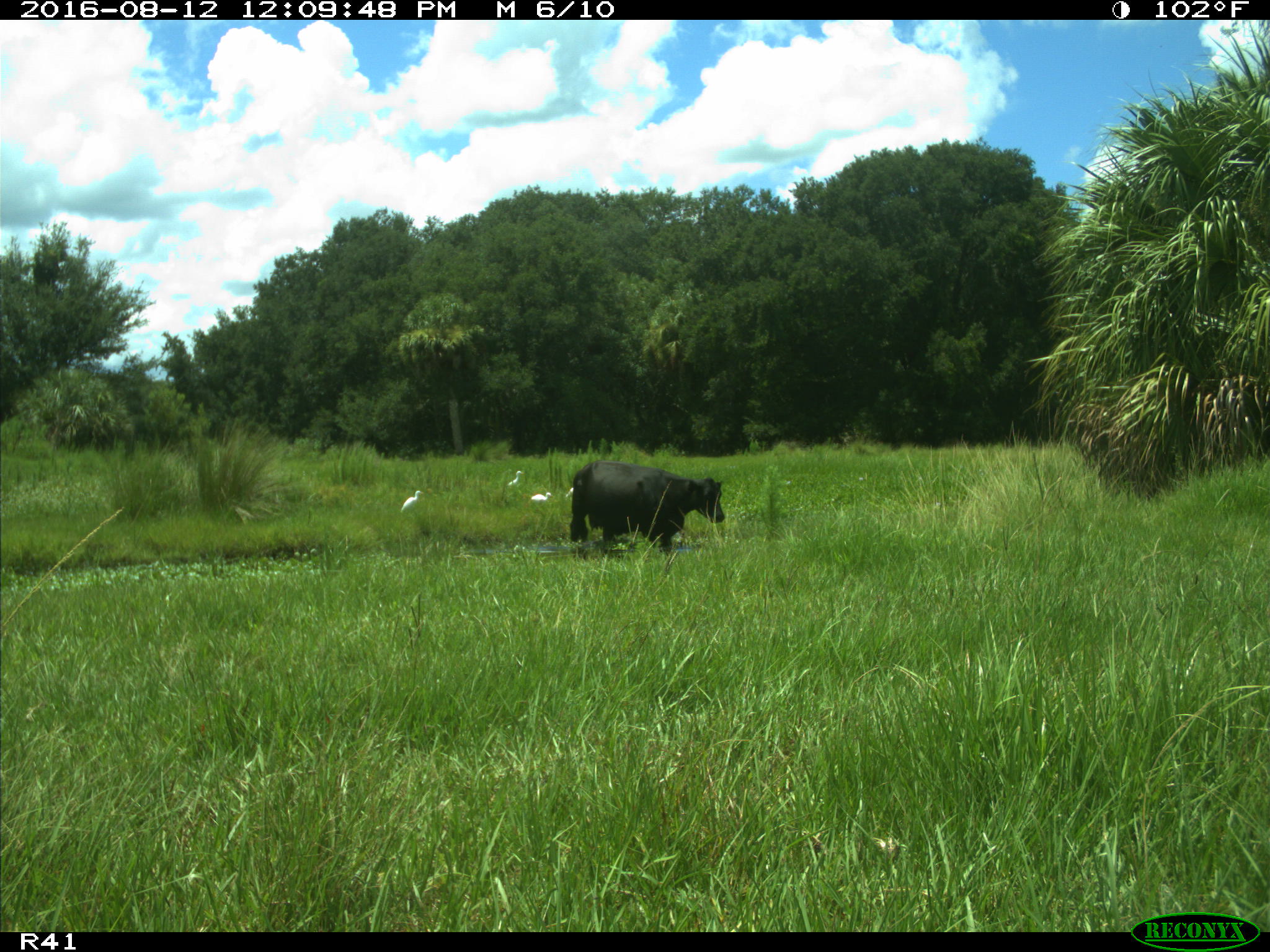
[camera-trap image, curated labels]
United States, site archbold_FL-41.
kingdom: Animalia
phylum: Chordata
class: Mammalia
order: Artiodactyla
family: Bovidae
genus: Bos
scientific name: Bos taurus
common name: domestic cow